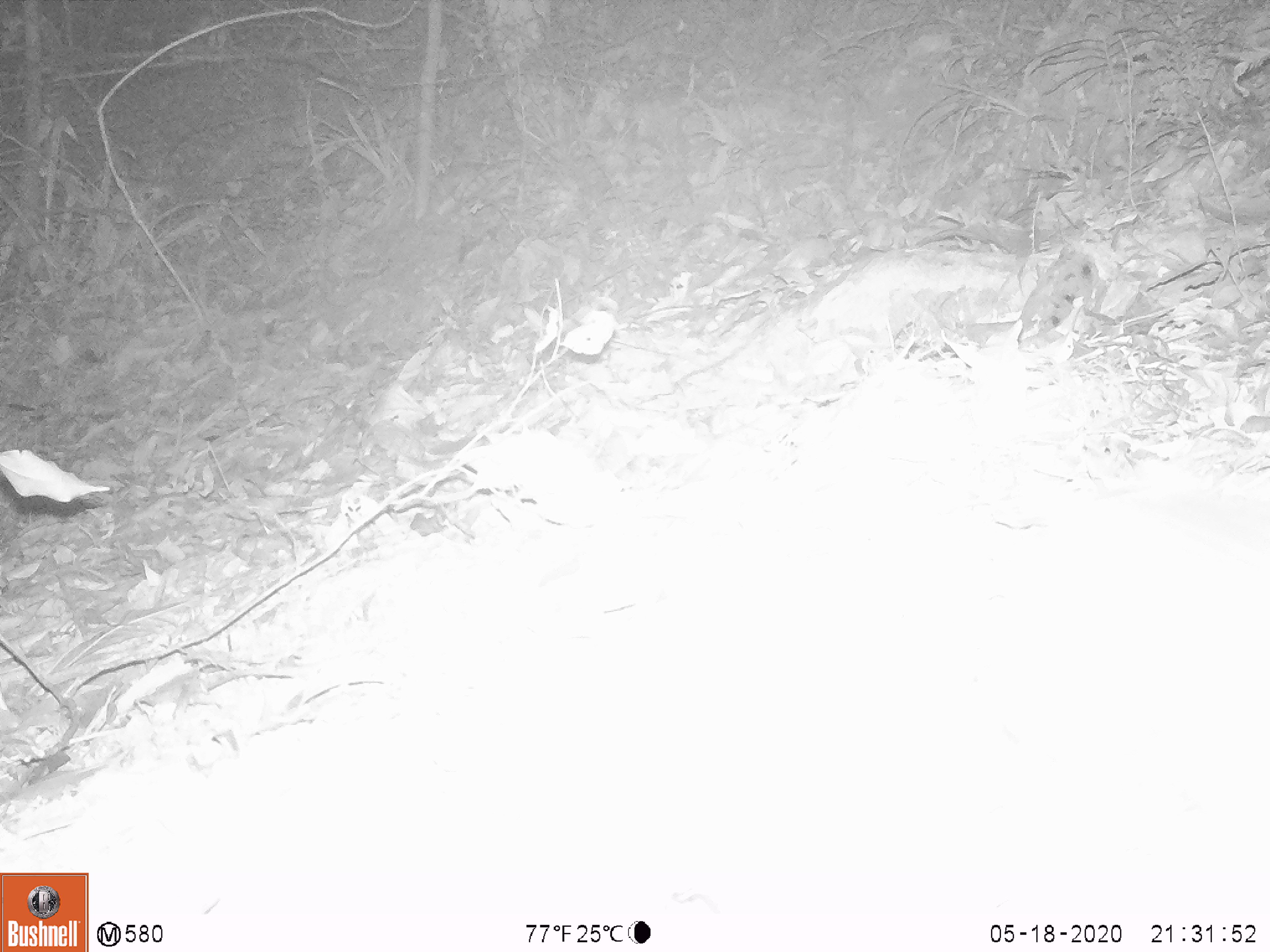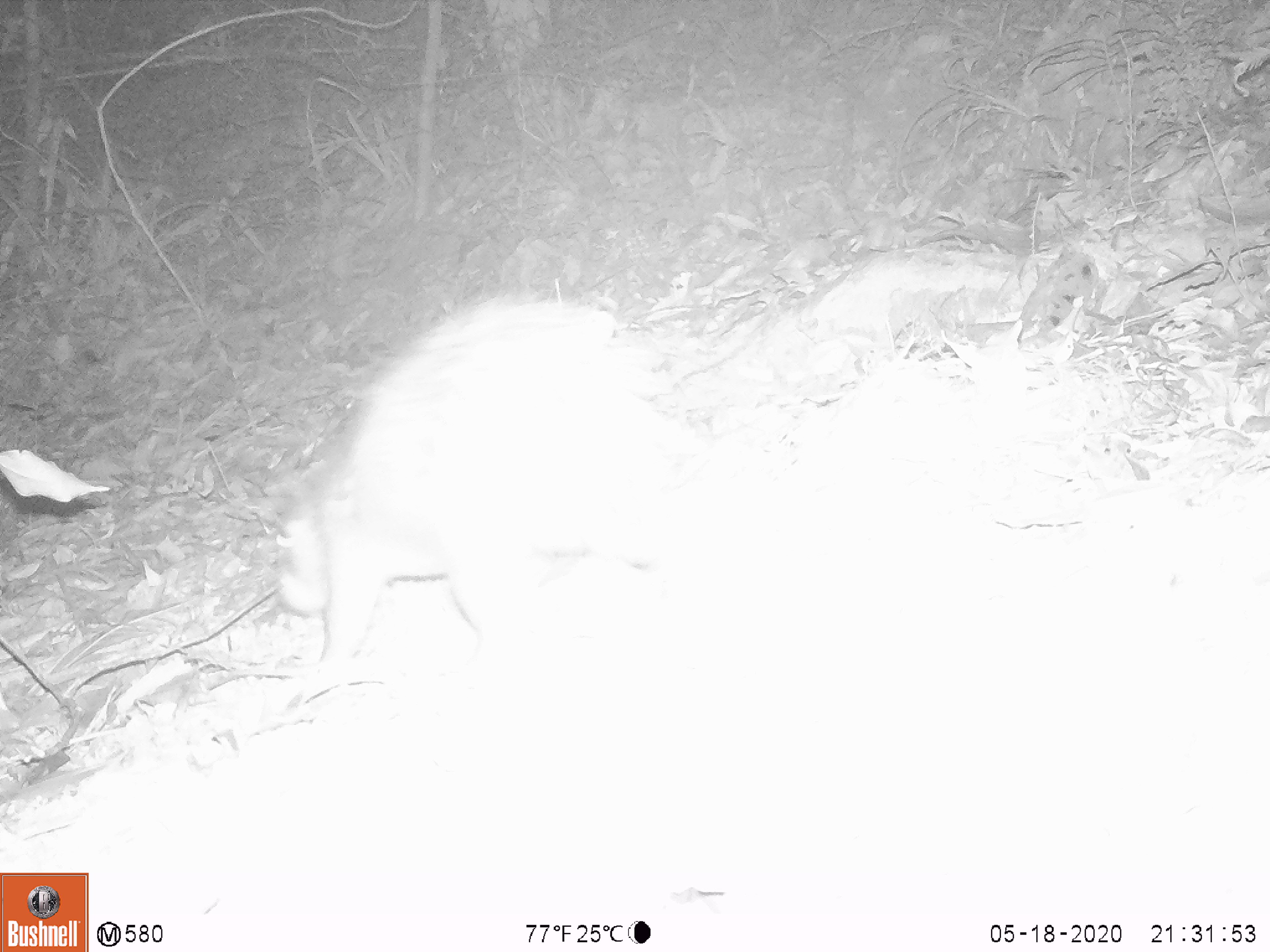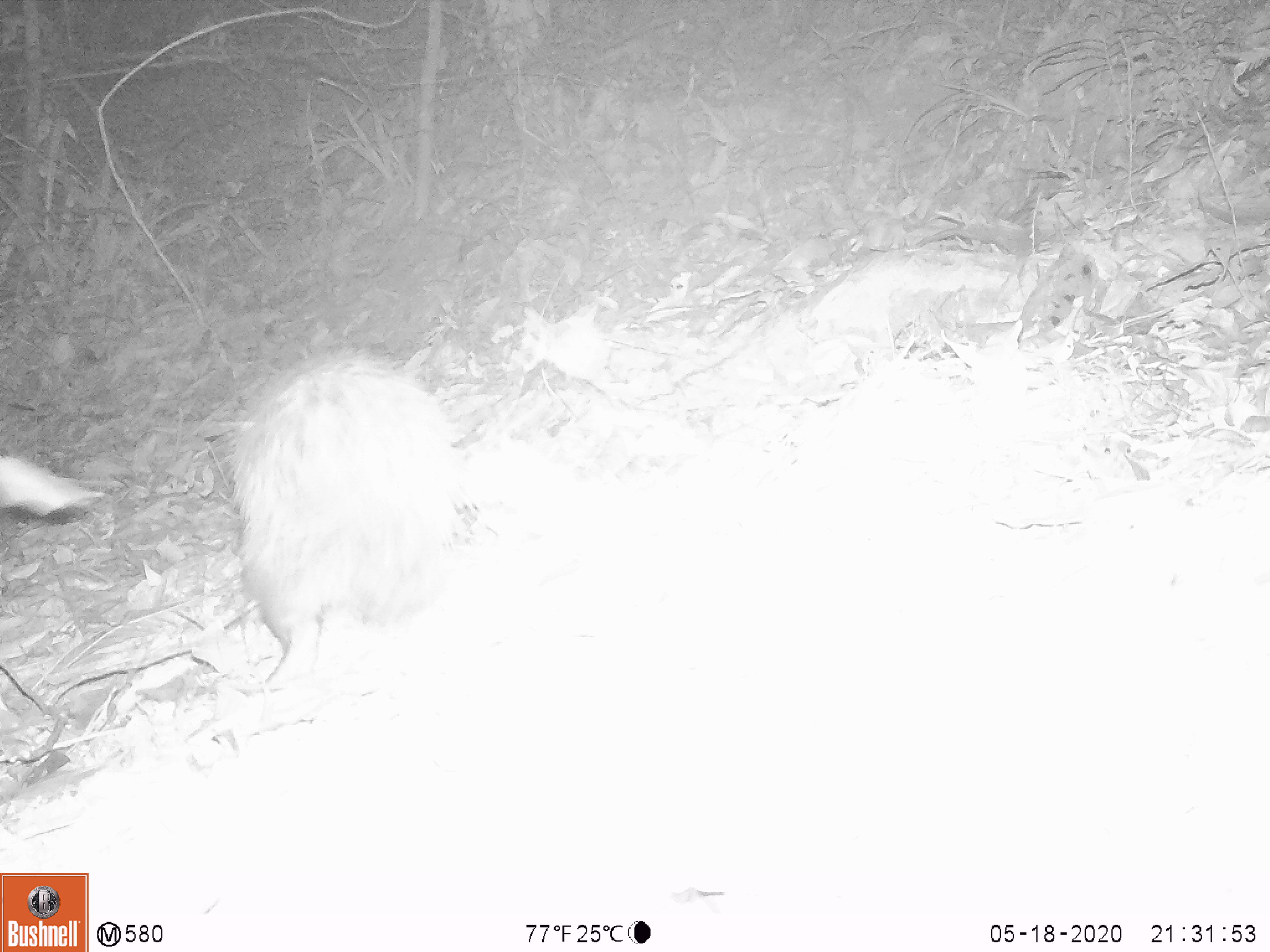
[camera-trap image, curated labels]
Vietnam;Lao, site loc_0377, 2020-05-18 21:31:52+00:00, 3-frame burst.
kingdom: Animalia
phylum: Chordata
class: Mammalia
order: Rodentia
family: Hystricidae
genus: Atherurus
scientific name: Atherurus macrourus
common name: asiatic brush-tailed porcupine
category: asiatic brush tailed porcupine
Asiatic brush tailed porcupine (asiatic brush-tailed porcupine) (Atherurus macrourus). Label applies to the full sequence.